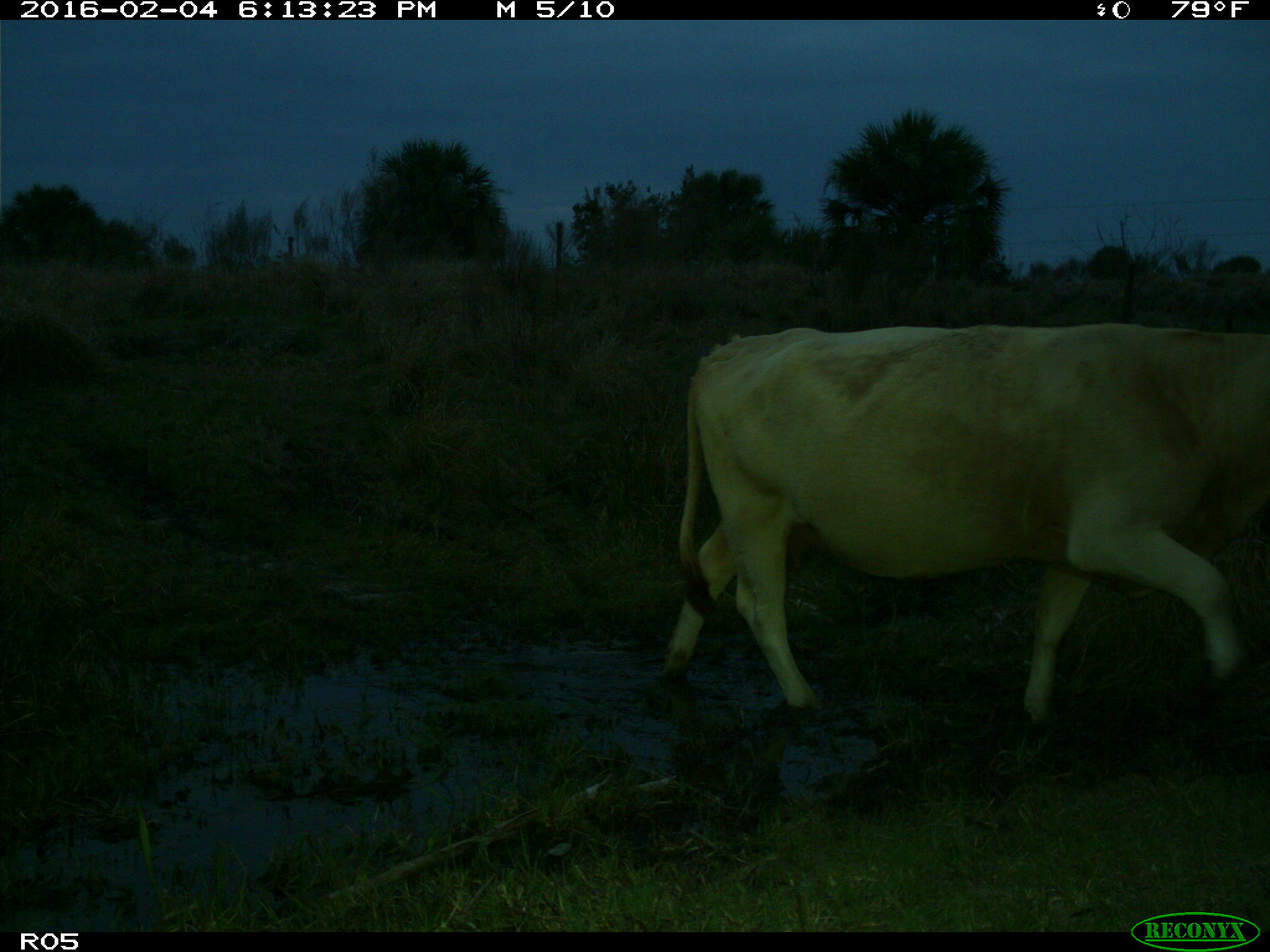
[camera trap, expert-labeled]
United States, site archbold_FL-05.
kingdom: Animalia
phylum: Chordata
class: Mammalia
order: Artiodactyla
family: Bovidae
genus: Bos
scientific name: Bos taurus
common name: domestic cow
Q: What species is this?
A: Bos taurus (domestic cow).